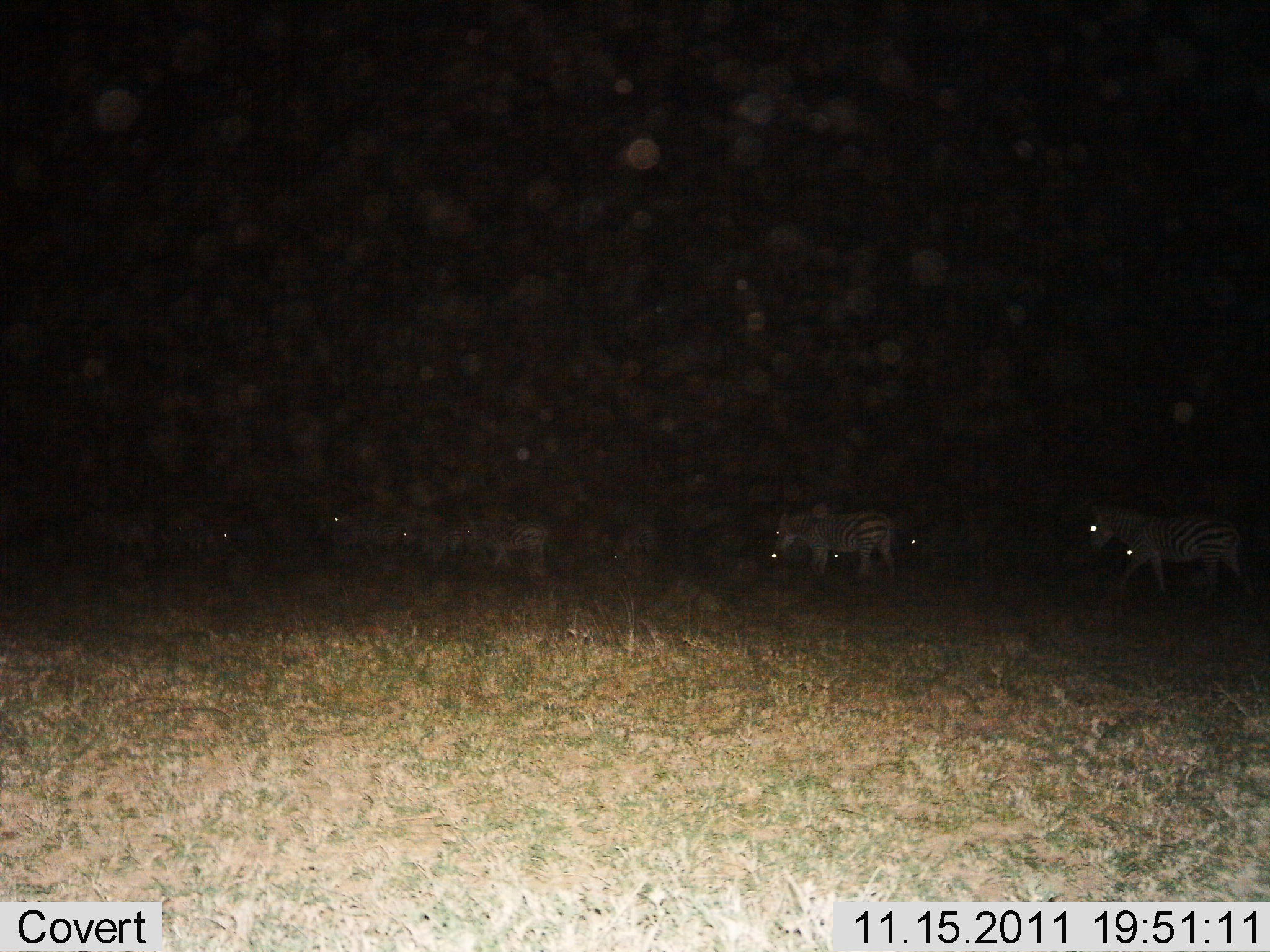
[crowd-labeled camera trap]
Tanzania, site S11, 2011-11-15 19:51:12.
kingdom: Animalia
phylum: Chordata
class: Mammalia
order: Perissodactyla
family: Equidae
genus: Equus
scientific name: Equus quagga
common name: plains zebra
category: zebra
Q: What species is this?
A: Zebra (plains zebra) (Equus quagga).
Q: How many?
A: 8.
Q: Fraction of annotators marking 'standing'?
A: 36%.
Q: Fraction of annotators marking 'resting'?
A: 0%.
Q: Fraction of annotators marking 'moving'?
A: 71%.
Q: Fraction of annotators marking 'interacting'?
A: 0%.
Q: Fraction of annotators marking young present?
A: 7%.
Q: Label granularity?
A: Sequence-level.